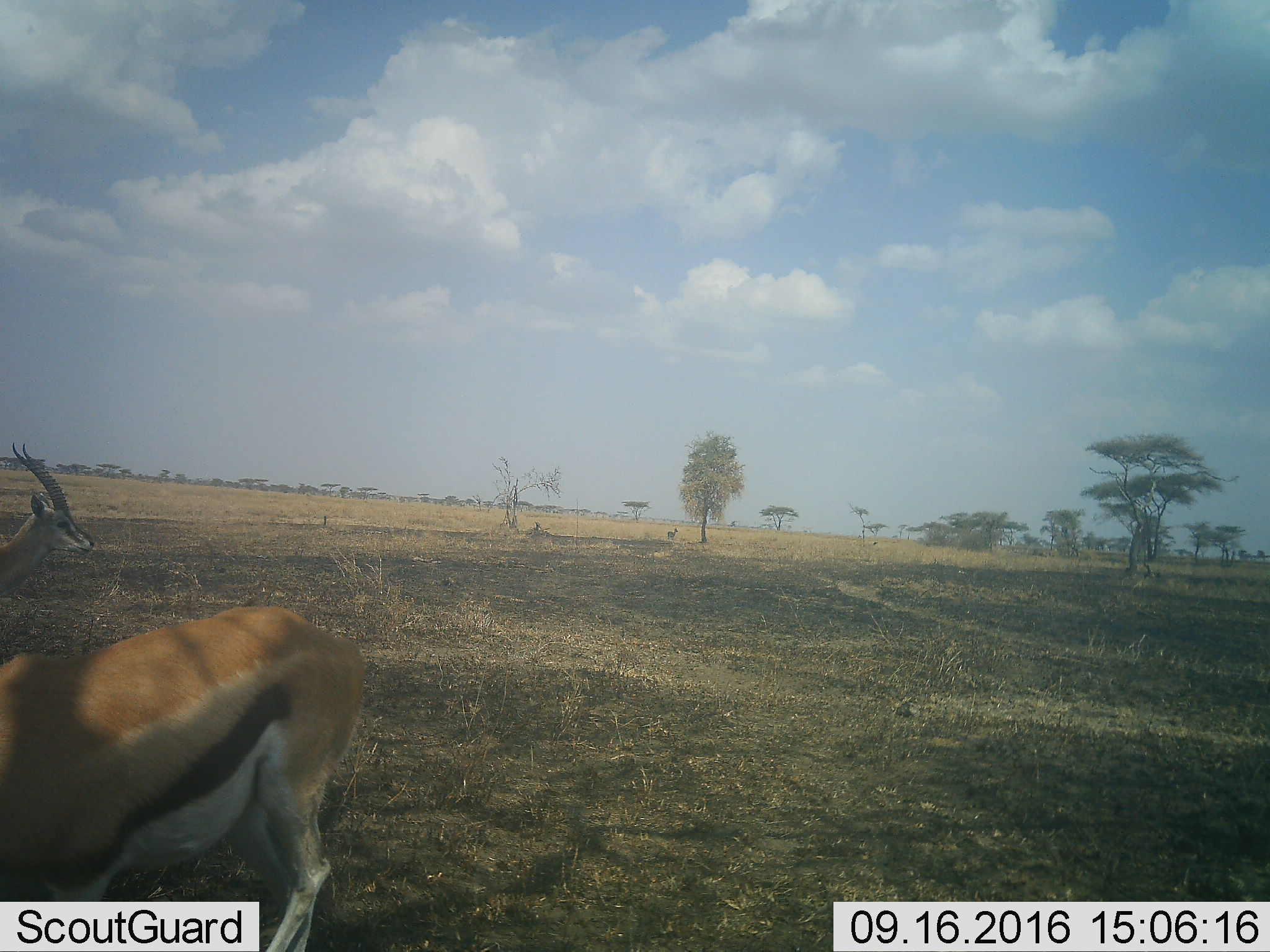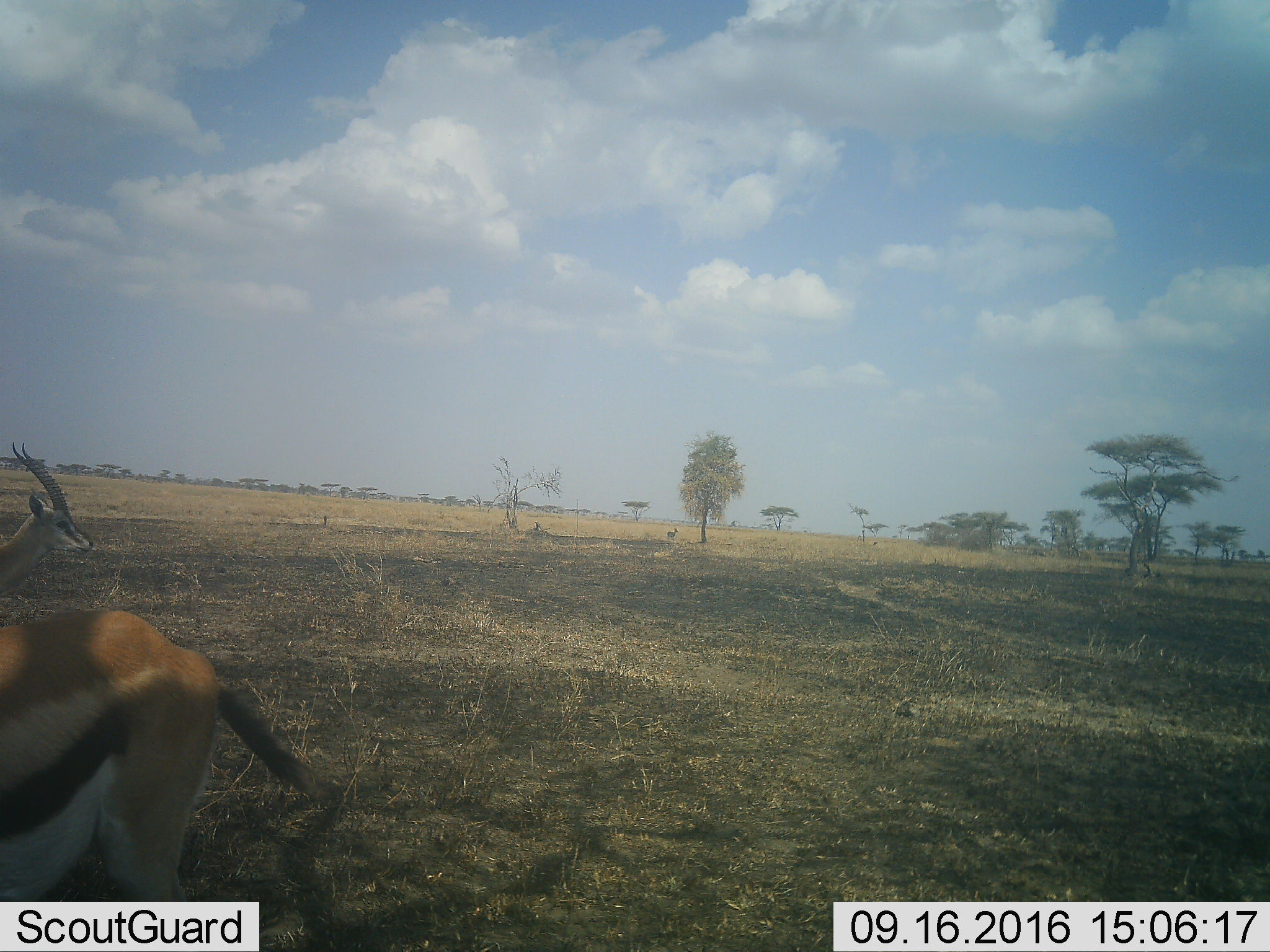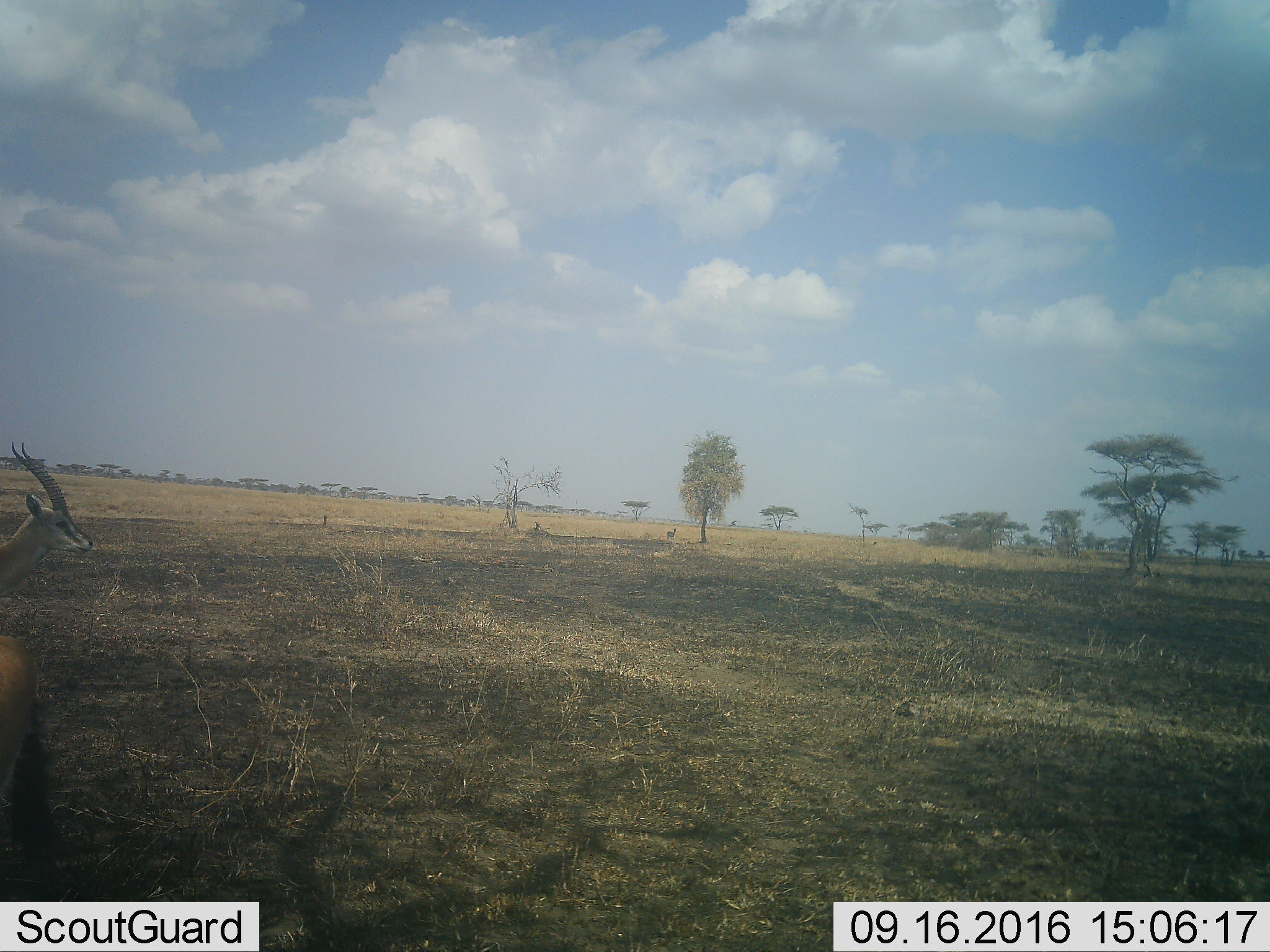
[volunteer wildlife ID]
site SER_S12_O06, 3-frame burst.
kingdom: Animalia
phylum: Chordata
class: Mammalia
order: Artiodactyla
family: Bovidae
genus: Eudorcas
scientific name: Eudorcas thomsonii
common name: thomson's gazelle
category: gazellethomsons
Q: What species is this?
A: Gazellethomsons (thomson's gazelle) (Eudorcas thomsonii).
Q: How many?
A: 2.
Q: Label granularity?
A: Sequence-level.